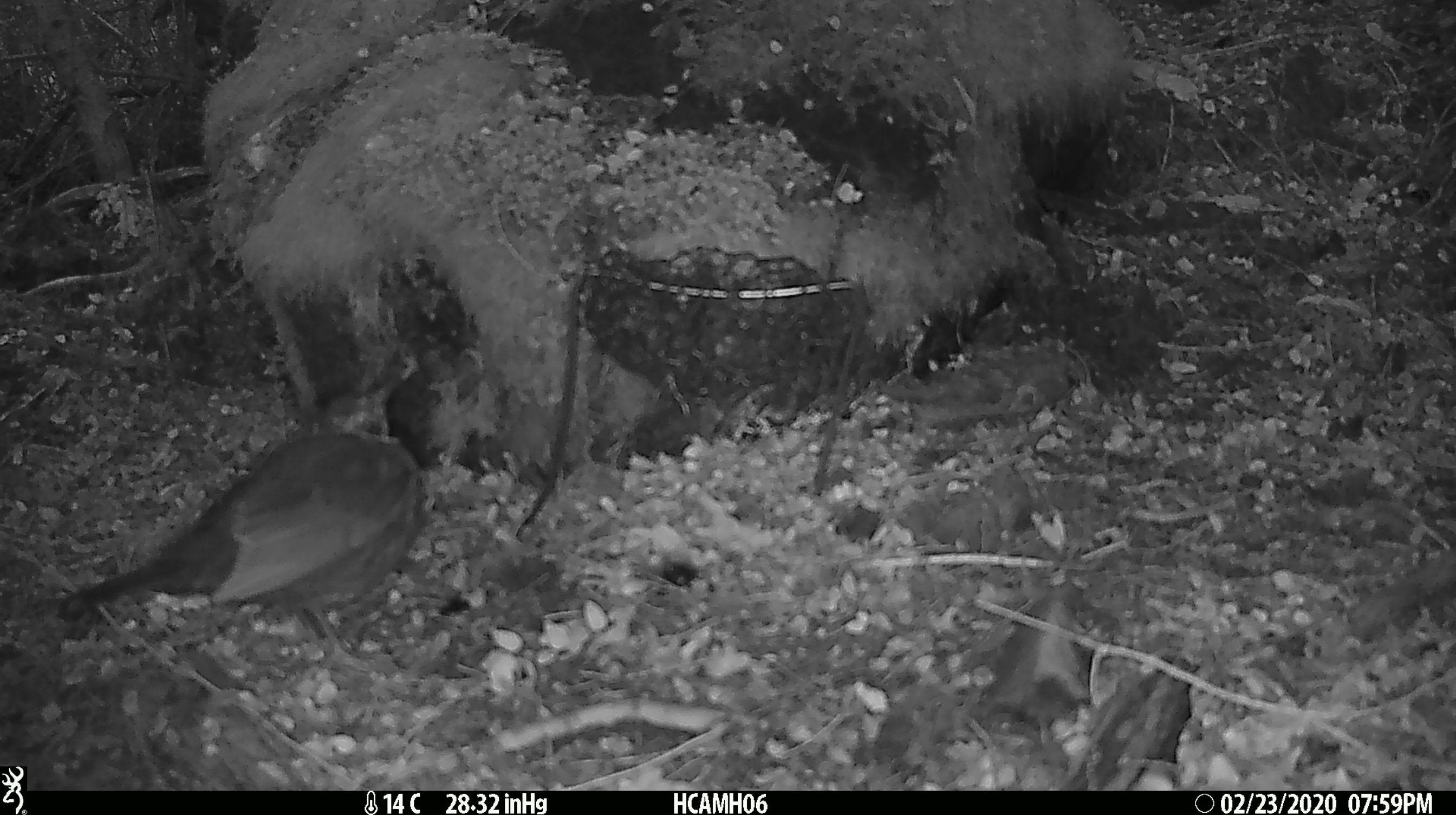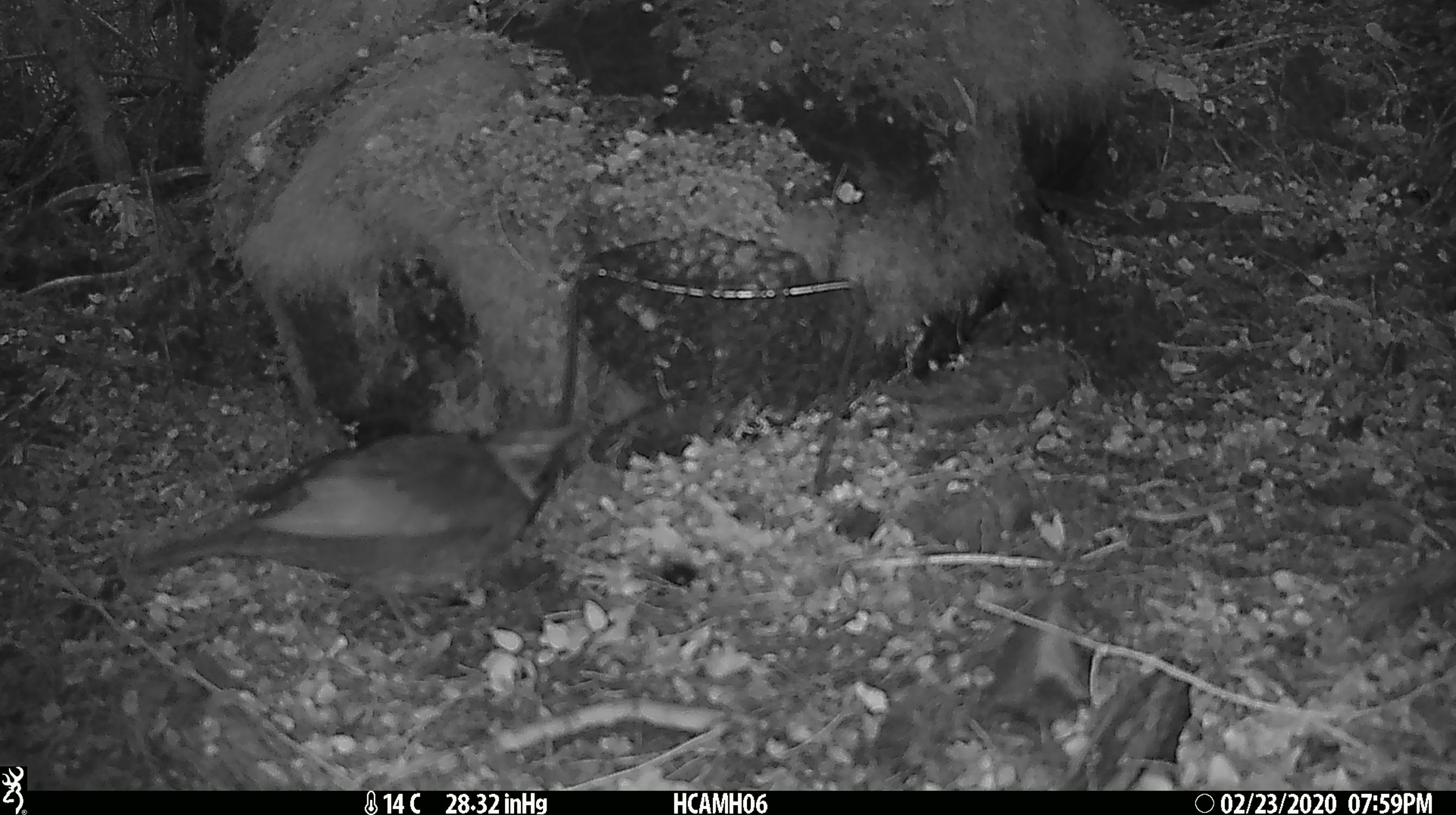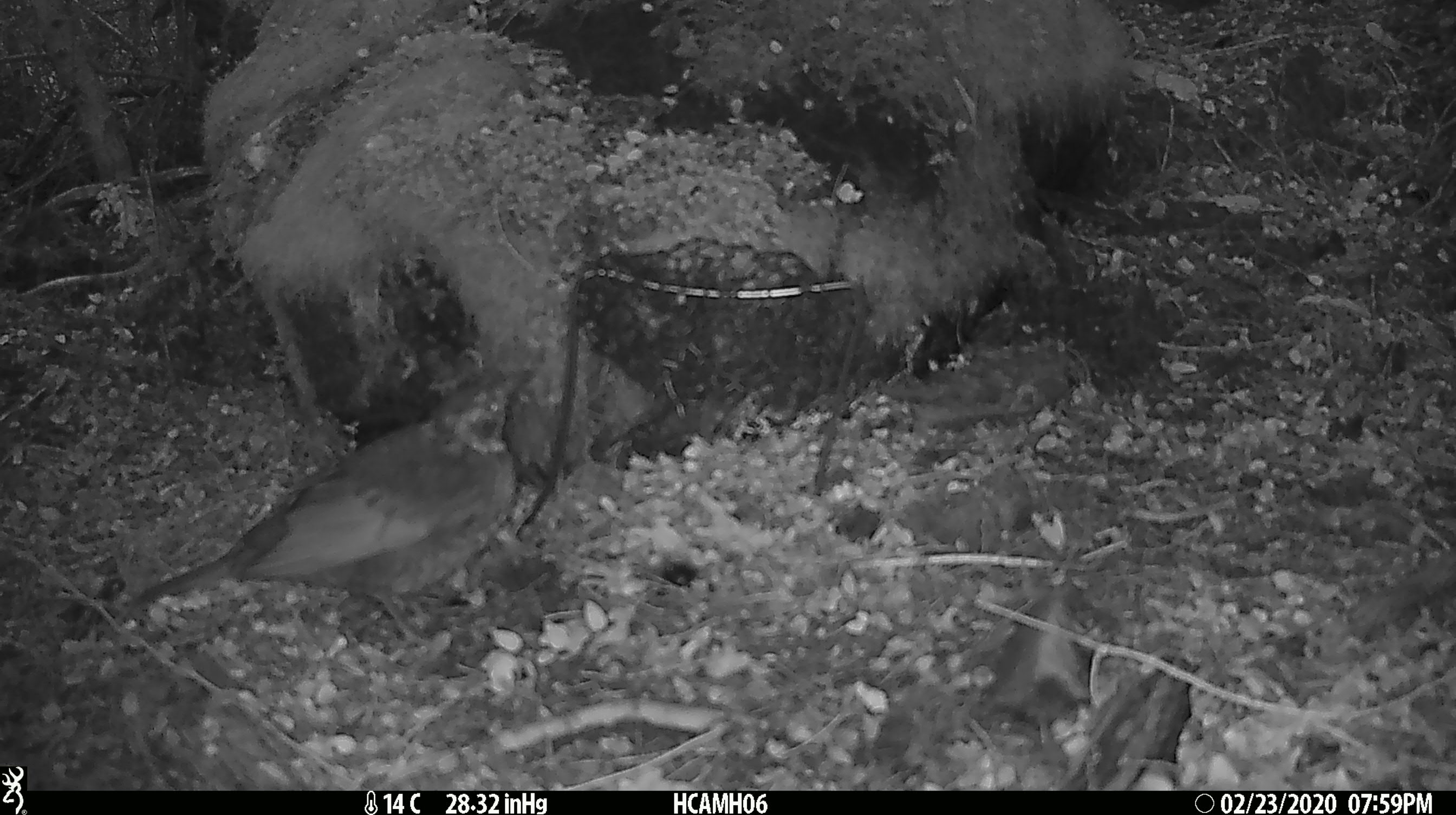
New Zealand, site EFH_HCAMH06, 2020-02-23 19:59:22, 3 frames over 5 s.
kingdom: Animalia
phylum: Chordata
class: Aves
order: Passeriformes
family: Turdidae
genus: Turdus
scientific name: Turdus philomelos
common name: song thrush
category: thrush